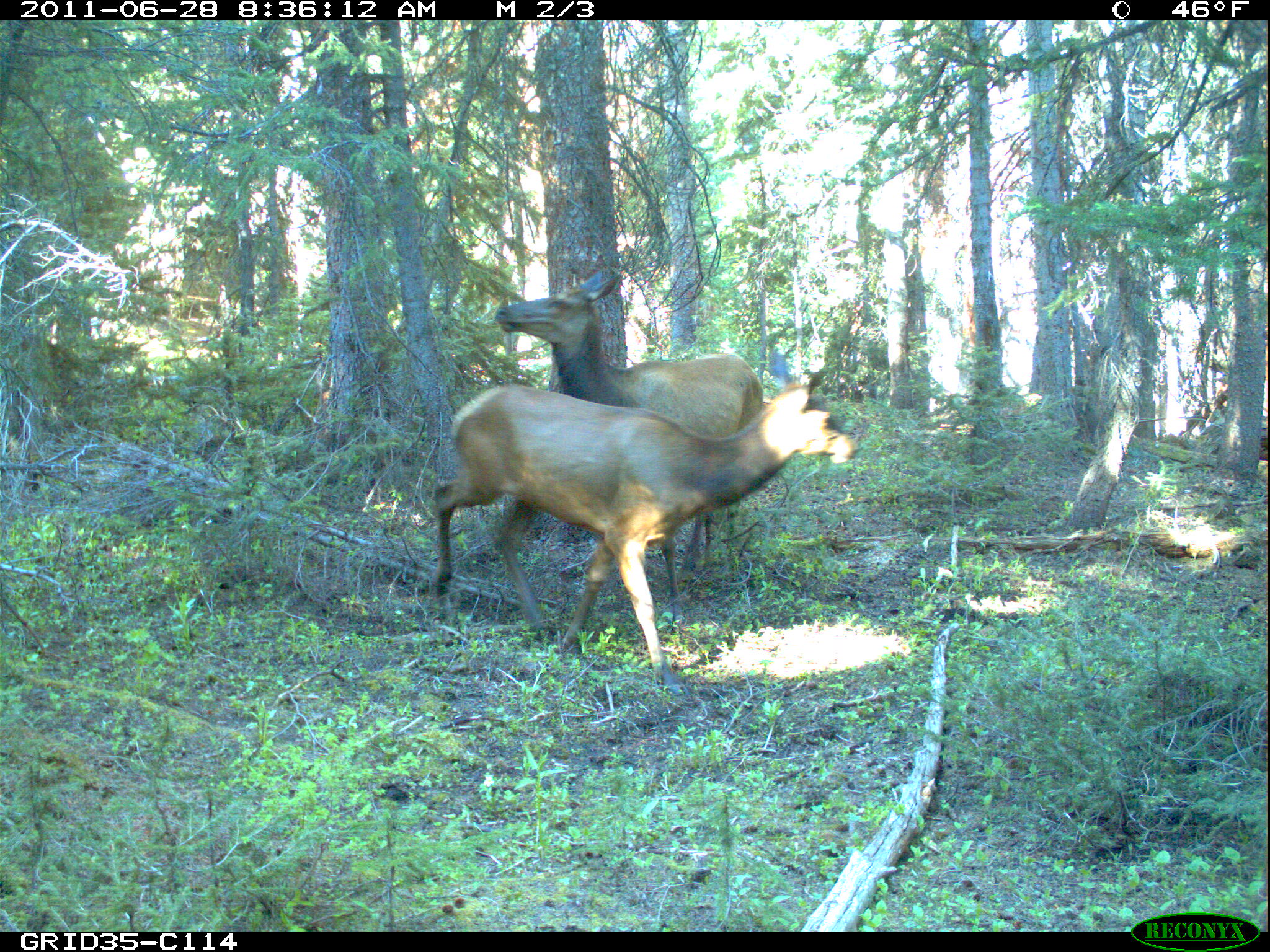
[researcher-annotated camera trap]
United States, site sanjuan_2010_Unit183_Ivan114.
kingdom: Animalia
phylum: Chordata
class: Mammalia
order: Artiodactyla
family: Cervidae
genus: Cervus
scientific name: Cervus elaphus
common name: red deer